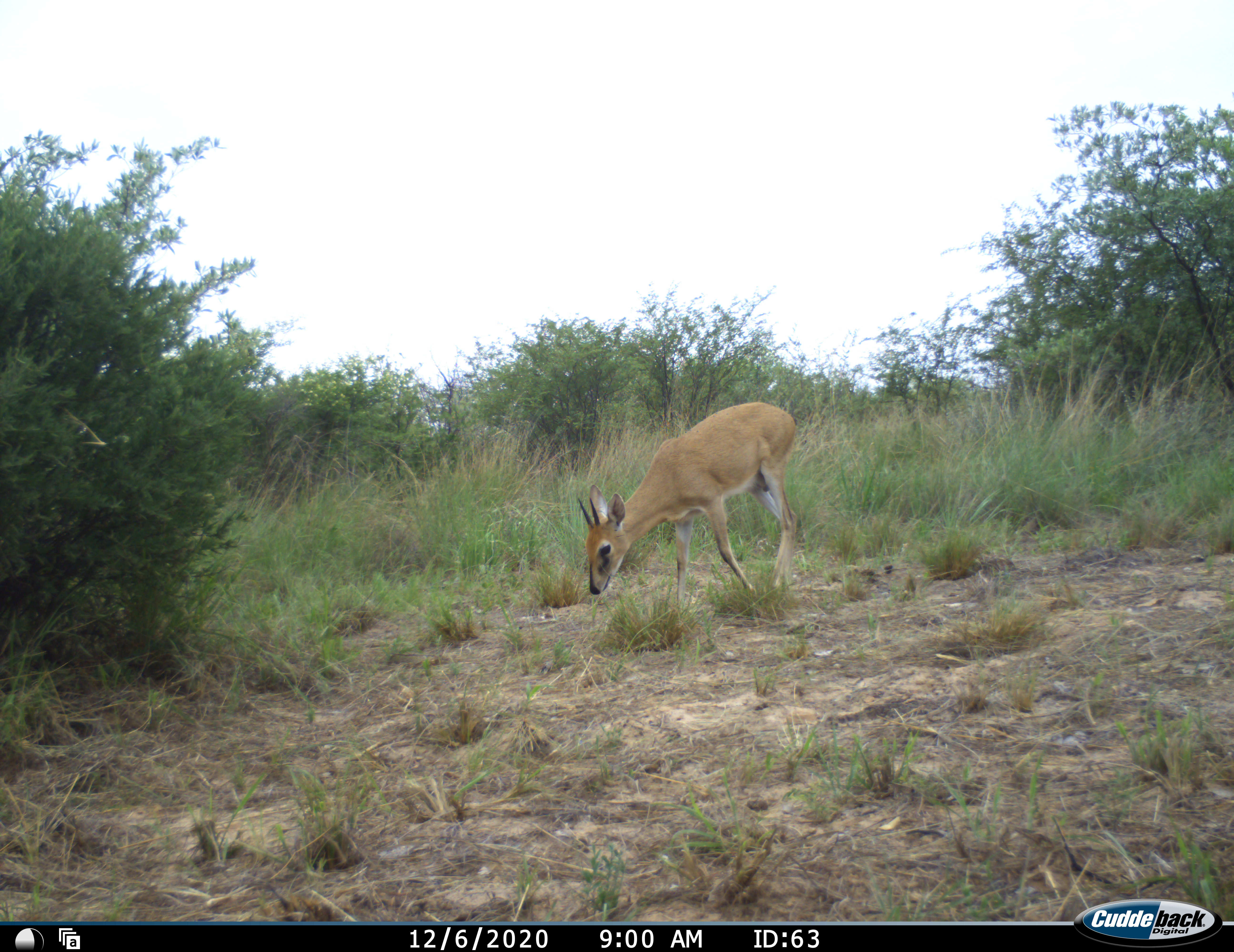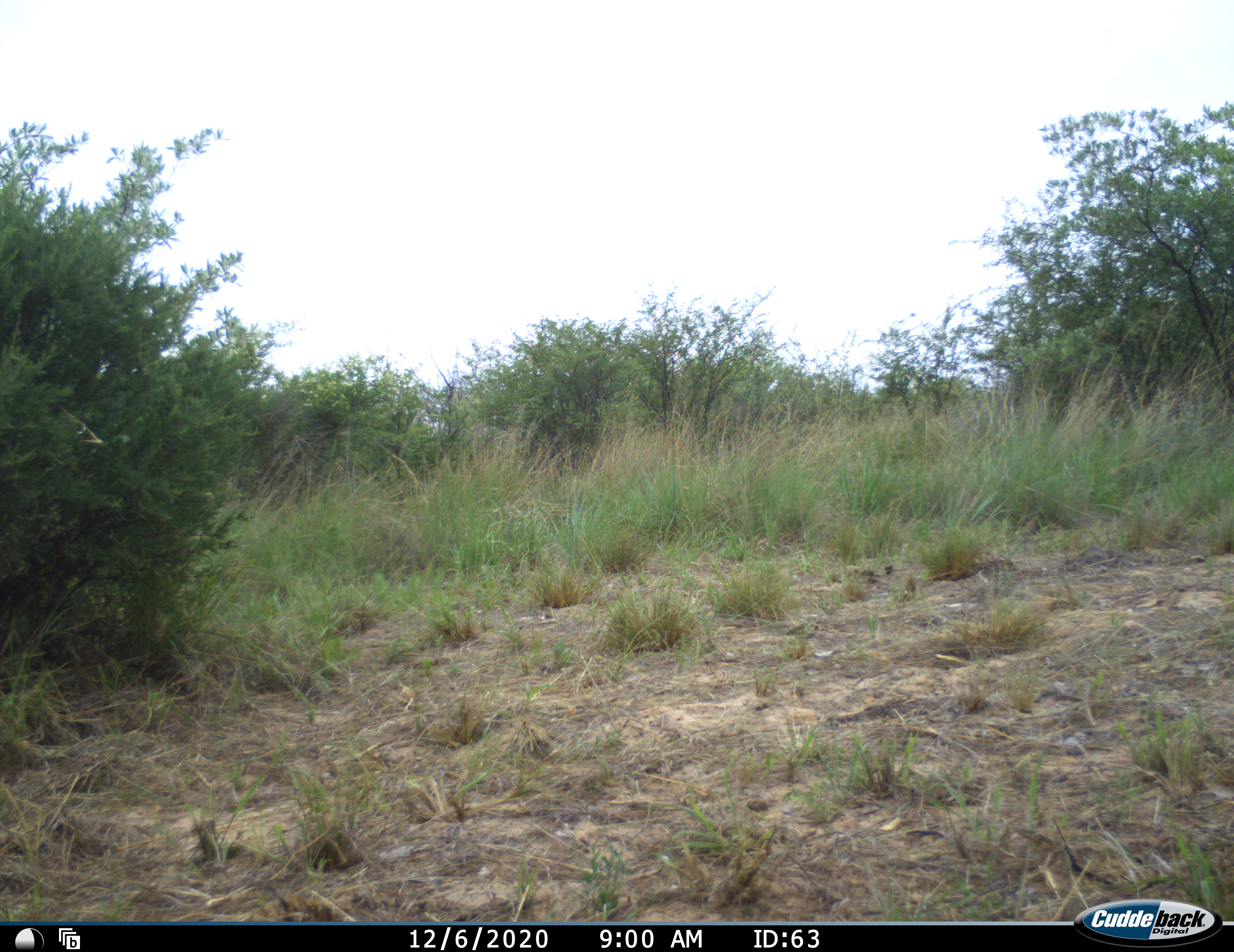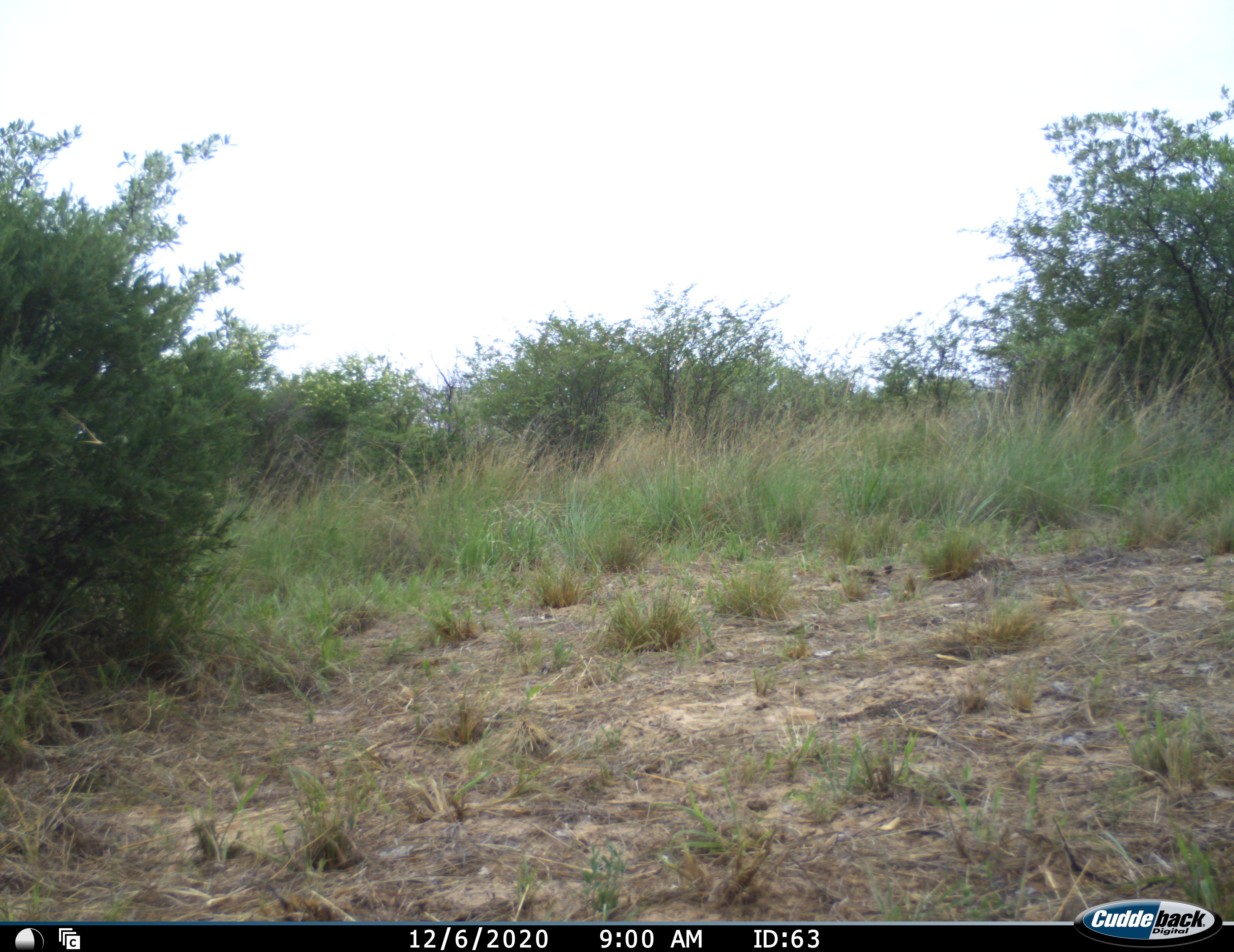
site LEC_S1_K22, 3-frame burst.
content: unidentified animal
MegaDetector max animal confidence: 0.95